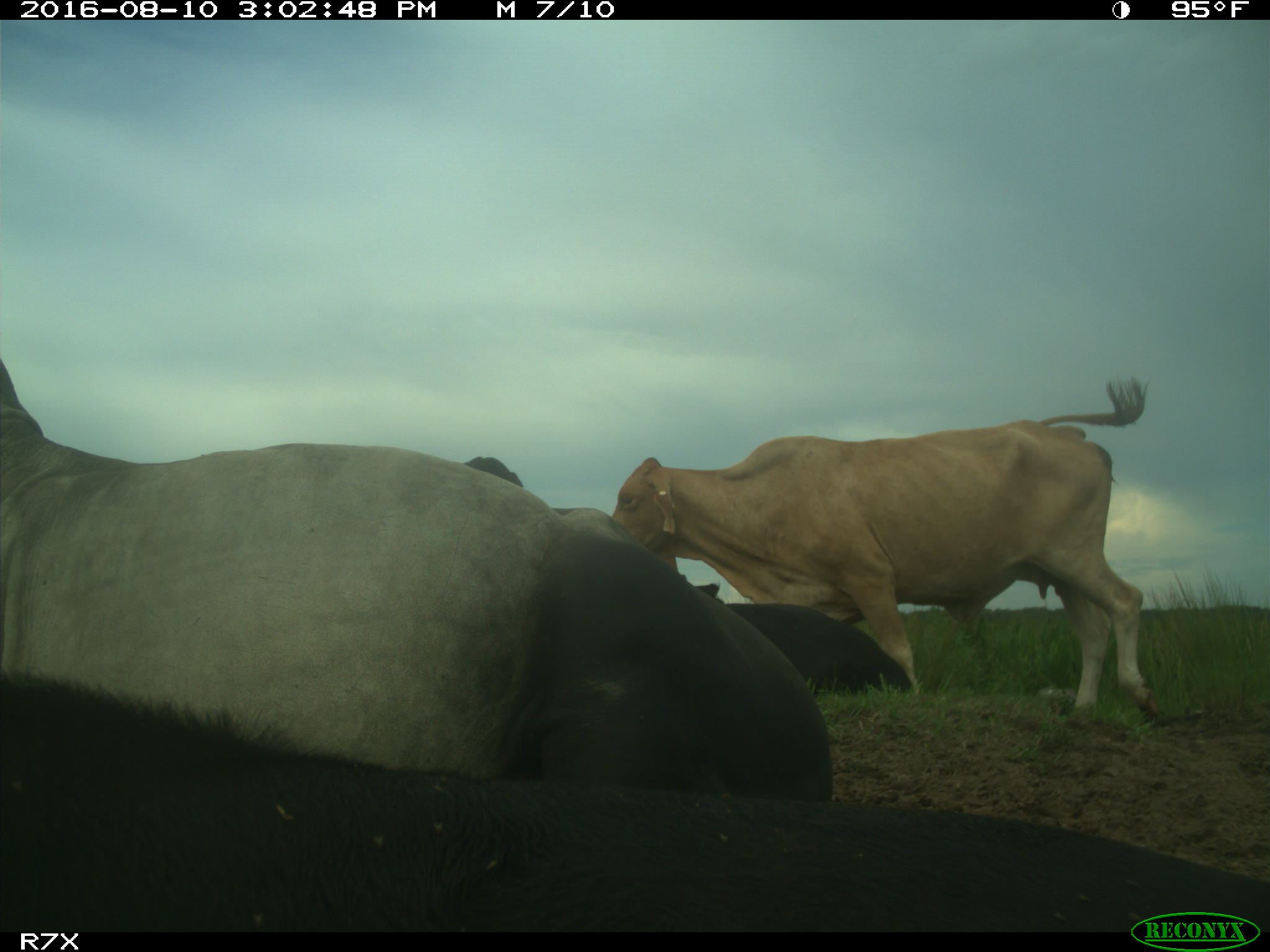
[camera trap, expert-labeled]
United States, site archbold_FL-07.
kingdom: Animalia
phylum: Chordata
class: Mammalia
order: Artiodactyla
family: Bovidae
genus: Bos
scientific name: Bos taurus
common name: domestic cow